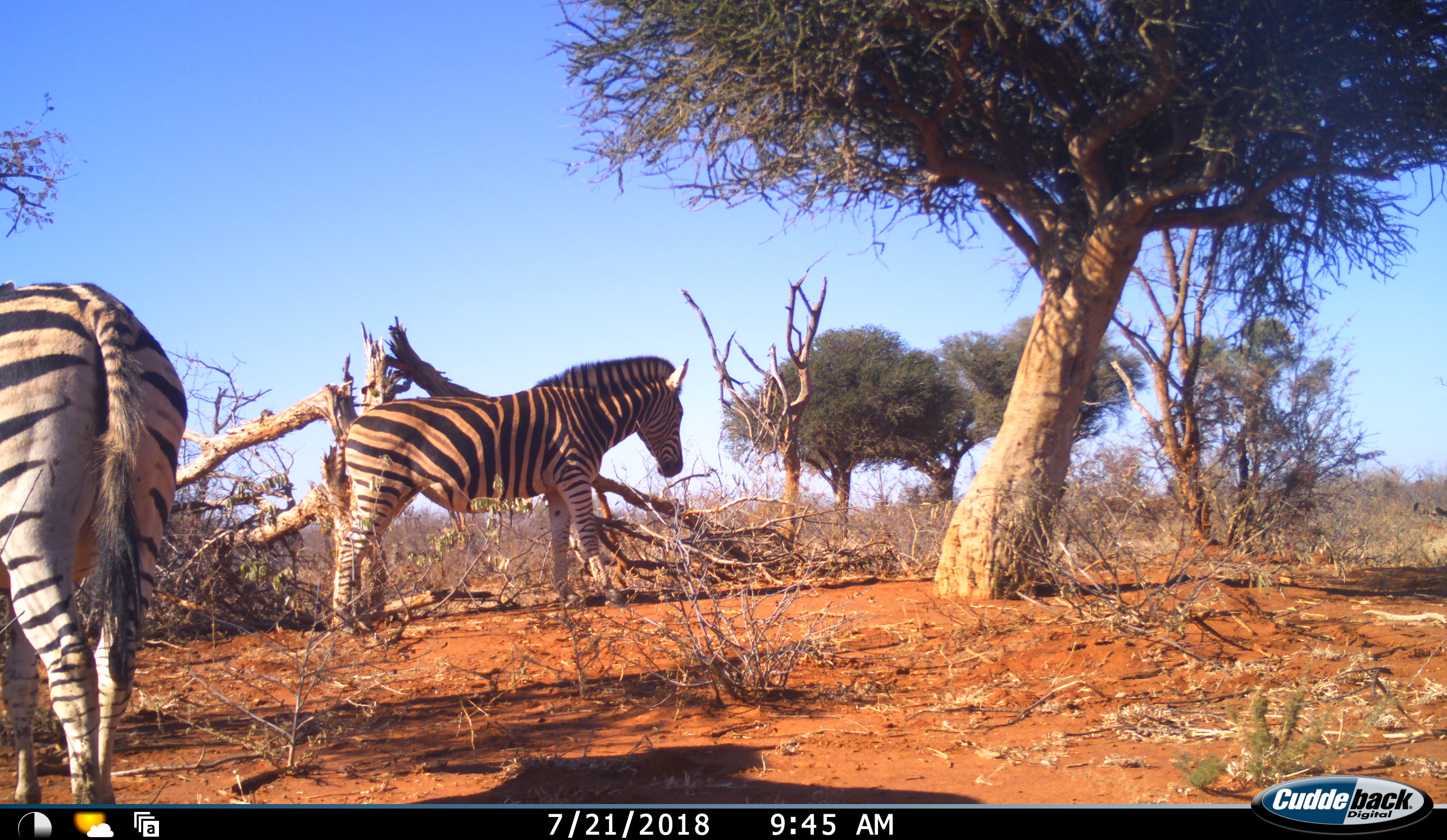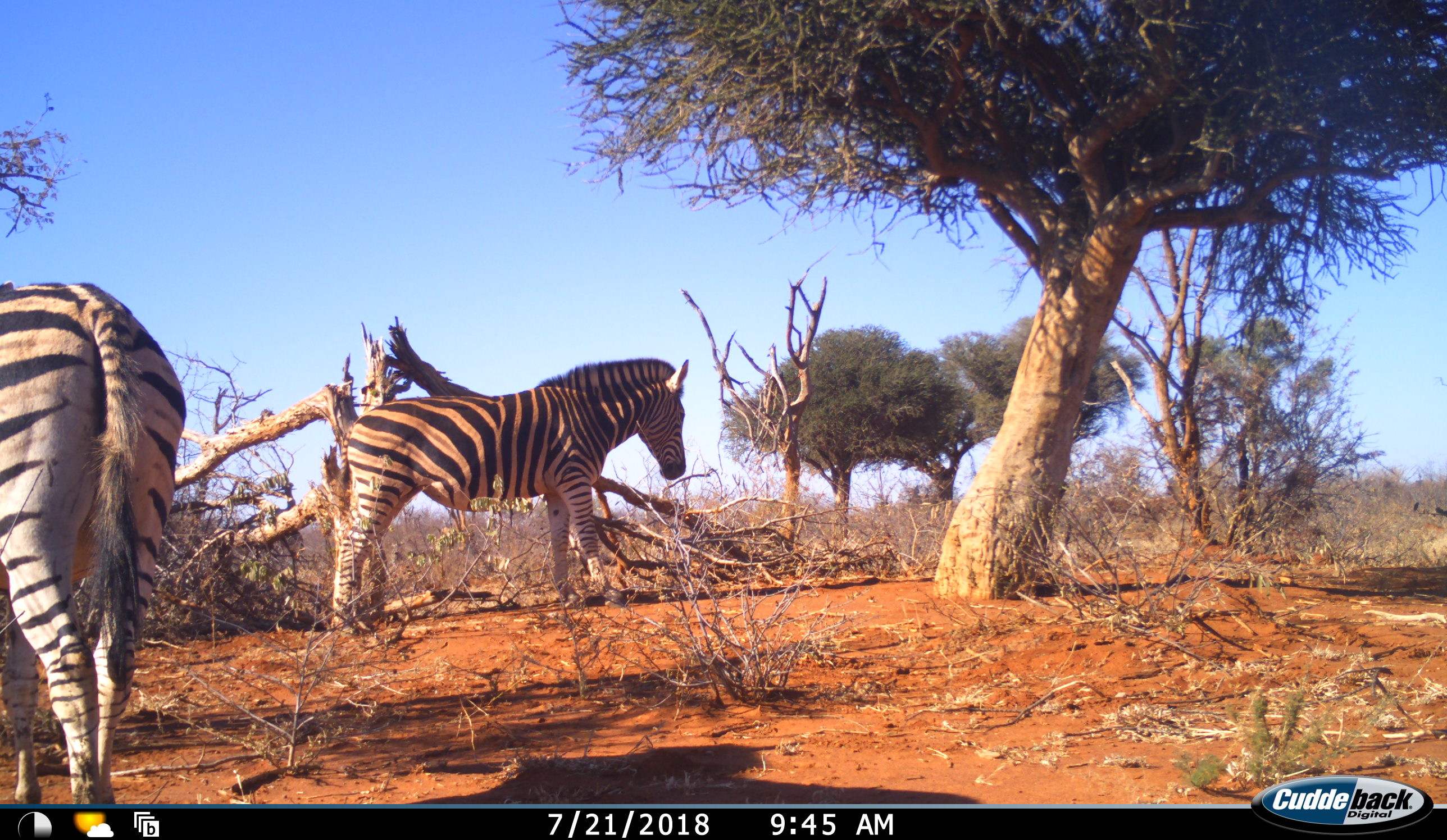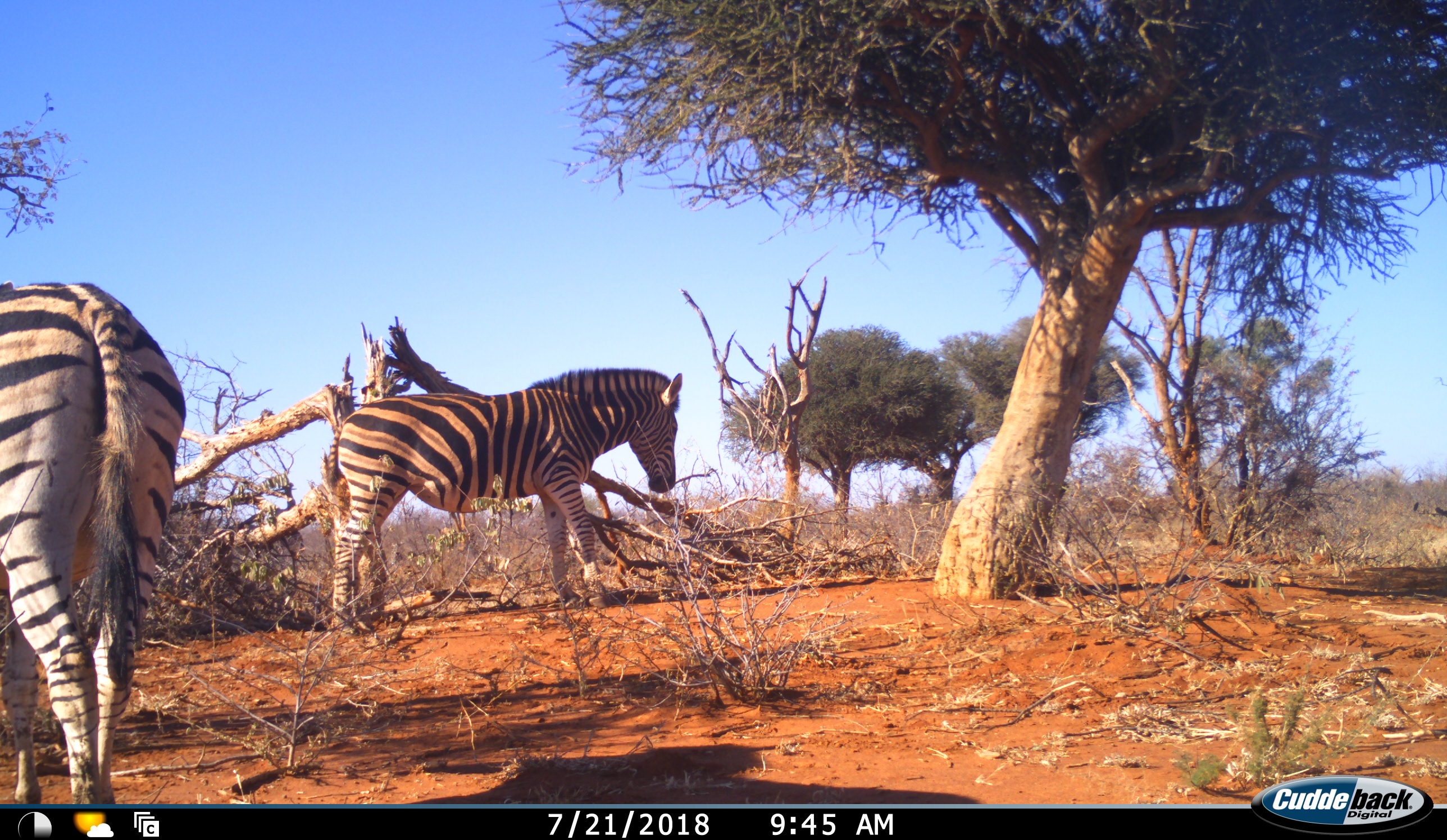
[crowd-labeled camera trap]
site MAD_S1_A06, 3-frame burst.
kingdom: Animalia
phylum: Chordata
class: Mammalia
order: Perissodactyla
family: Equidae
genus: Equus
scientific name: Equus quagga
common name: plains zebra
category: zebraplains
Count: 2.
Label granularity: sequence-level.